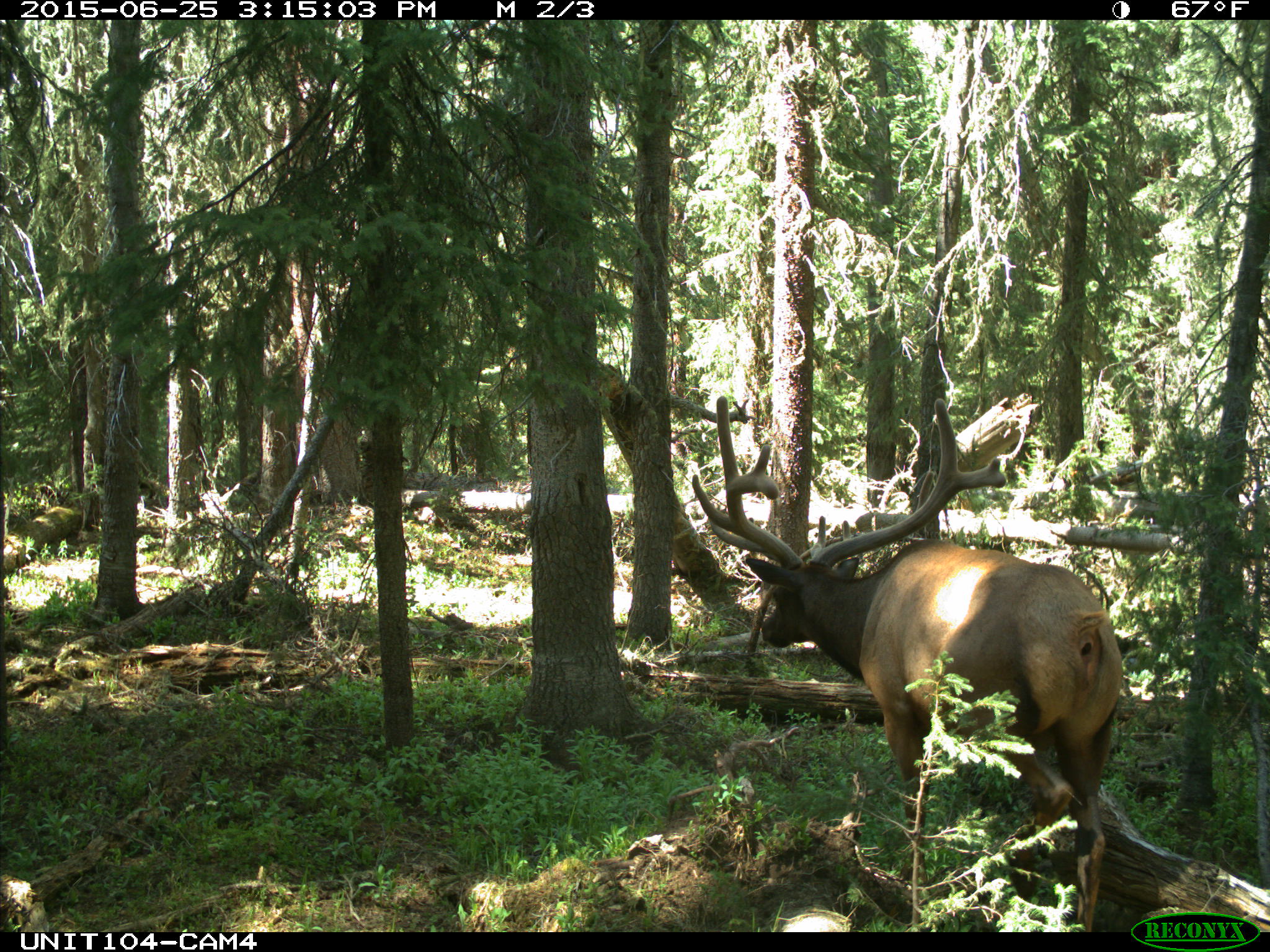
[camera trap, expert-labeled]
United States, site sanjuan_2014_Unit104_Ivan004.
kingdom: Animalia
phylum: Chordata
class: Mammalia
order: Artiodactyla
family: Cervidae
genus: Cervus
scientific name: Cervus elaphus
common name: red deer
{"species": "Cervus elaphus (red deer)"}